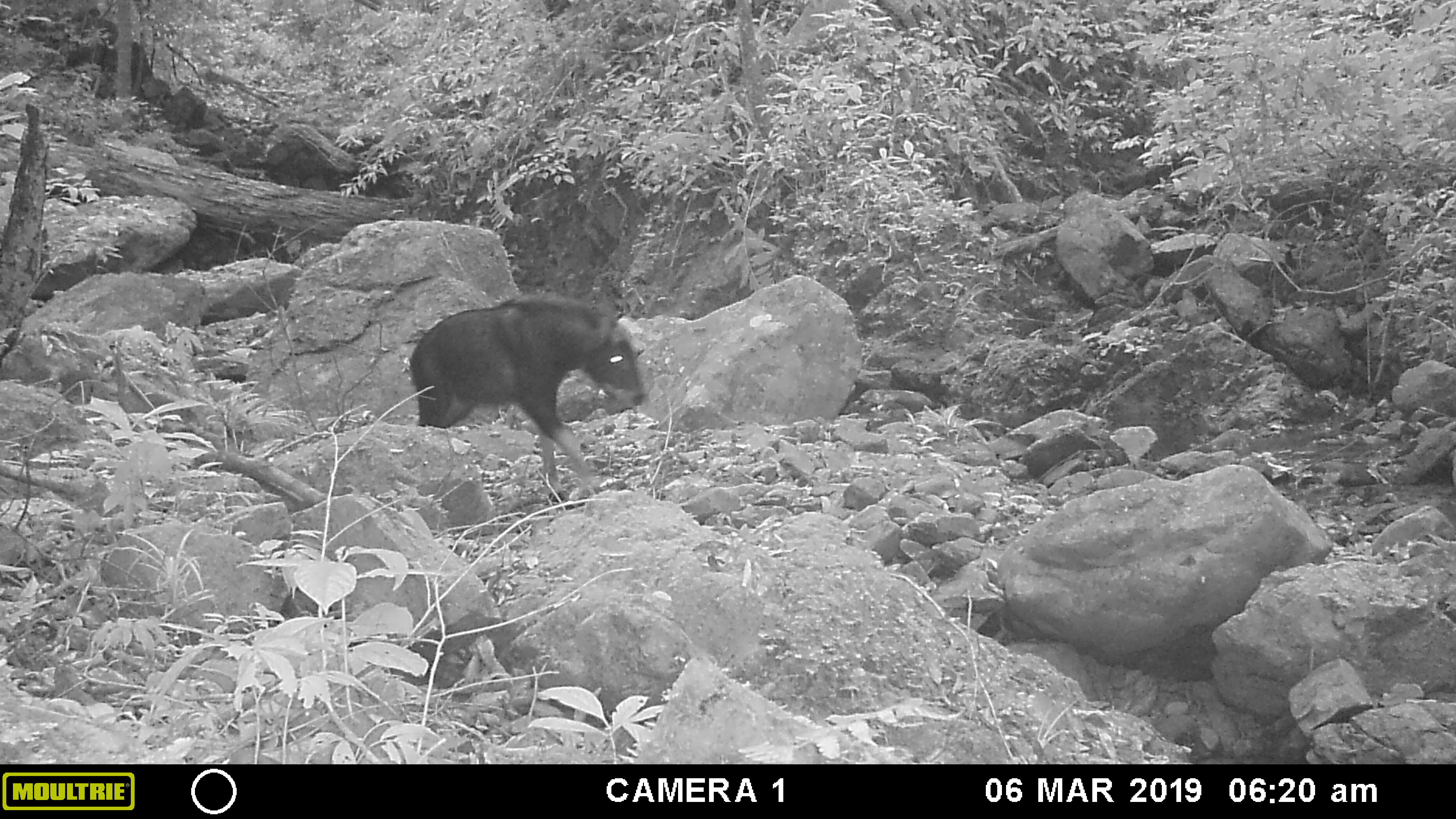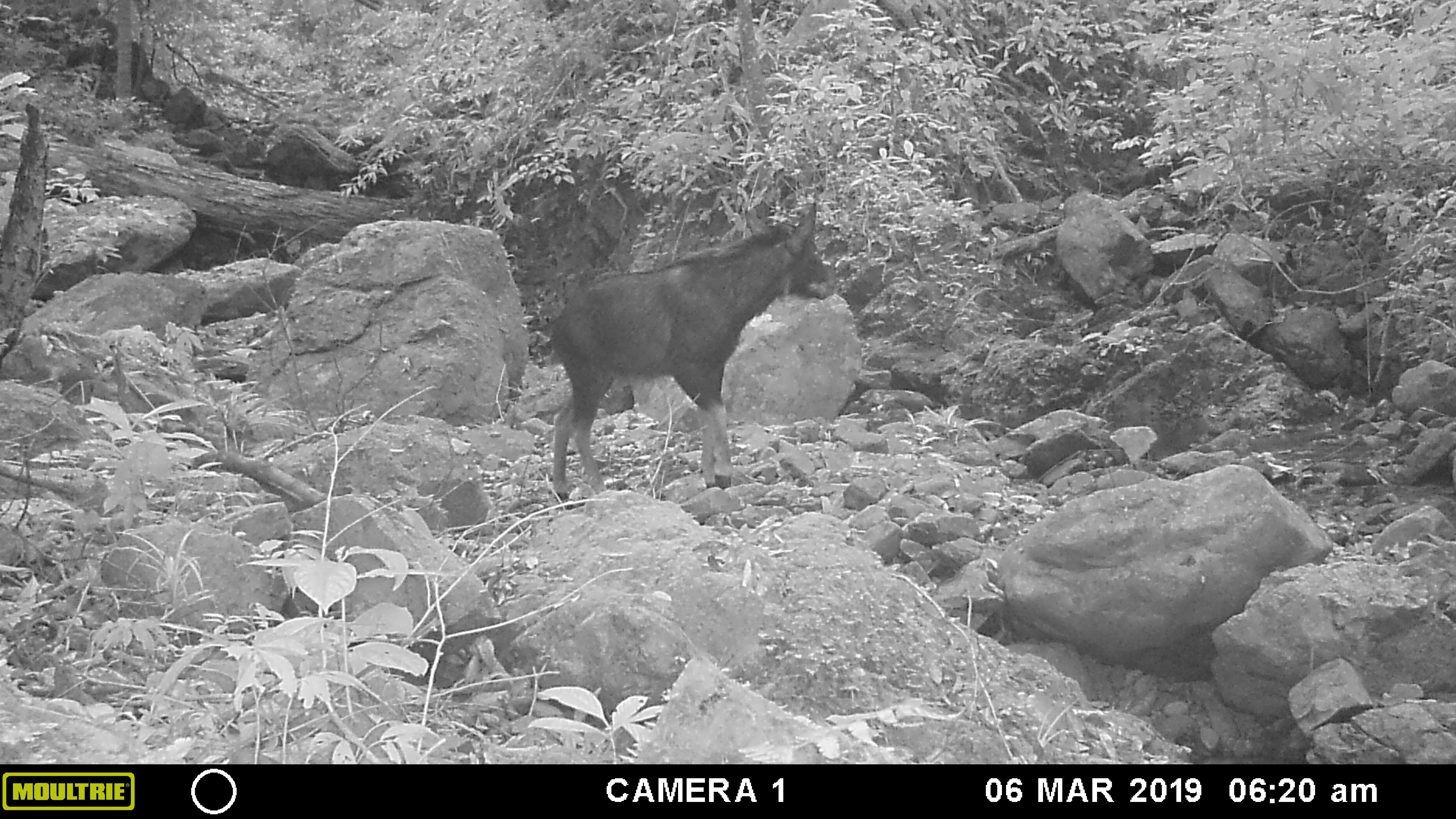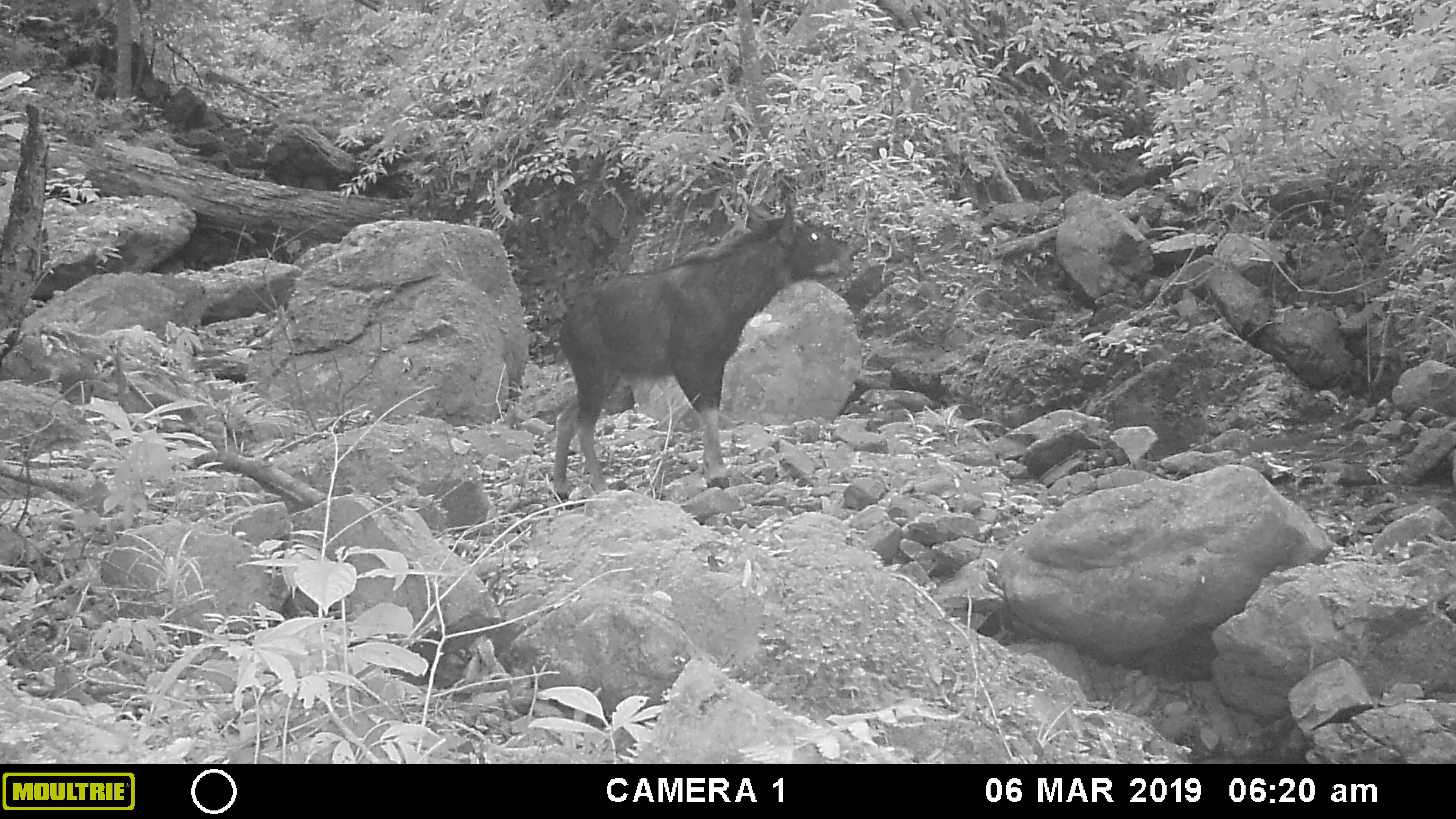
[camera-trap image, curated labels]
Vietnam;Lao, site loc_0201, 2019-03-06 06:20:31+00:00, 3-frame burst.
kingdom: Animalia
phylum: Chordata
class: Mammalia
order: Artiodactyla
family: Bovidae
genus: Capricornis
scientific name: Capricornis sumatraensis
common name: chinese serow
Chinese serow (Capricornis sumatraensis). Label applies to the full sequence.